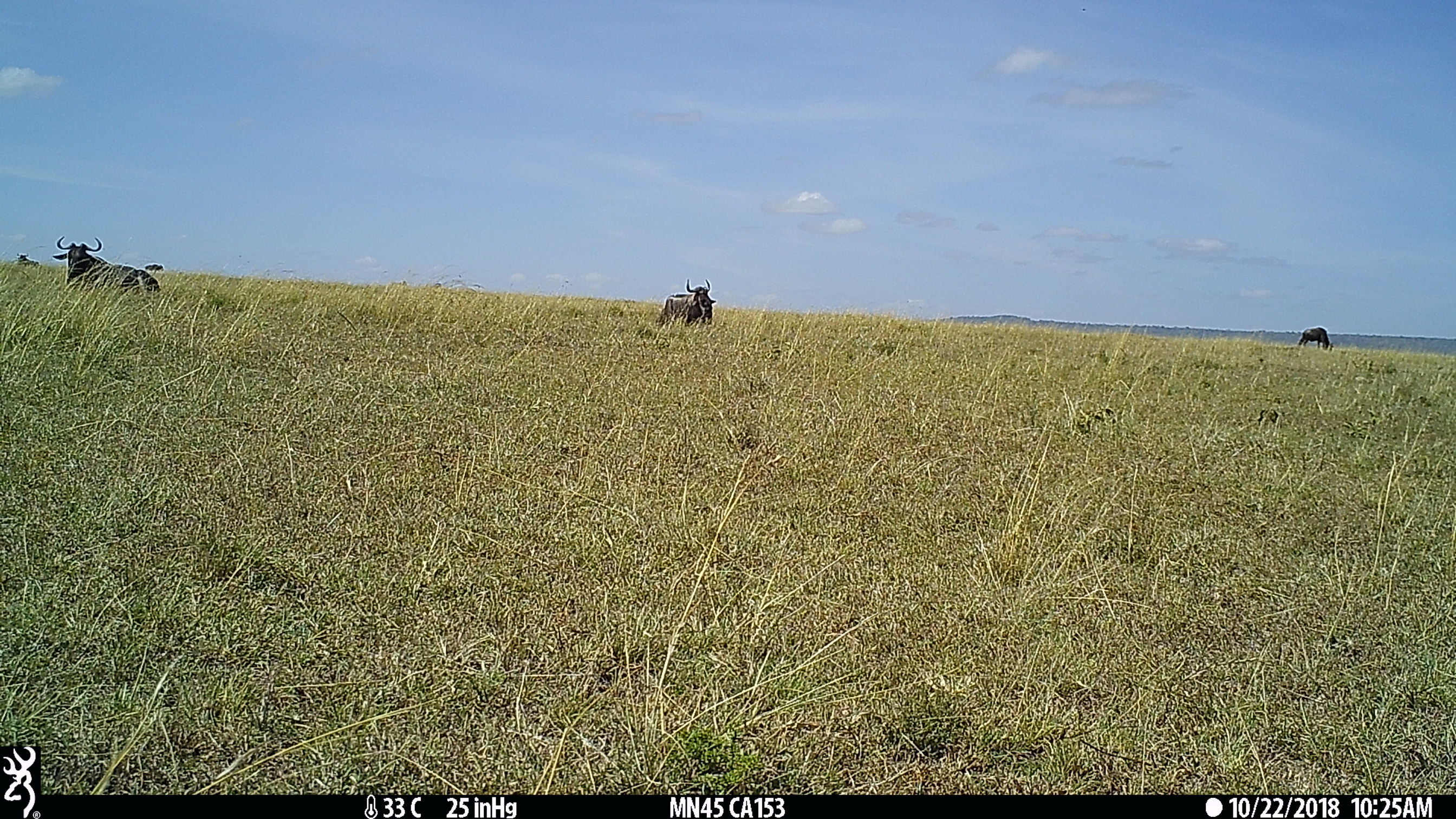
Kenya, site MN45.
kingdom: Animalia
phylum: Chordata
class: Mammalia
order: Artiodactyla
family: Bovidae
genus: Connochaetes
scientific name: Connochaetes taurinus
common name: blue wildebeest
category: wildebeest